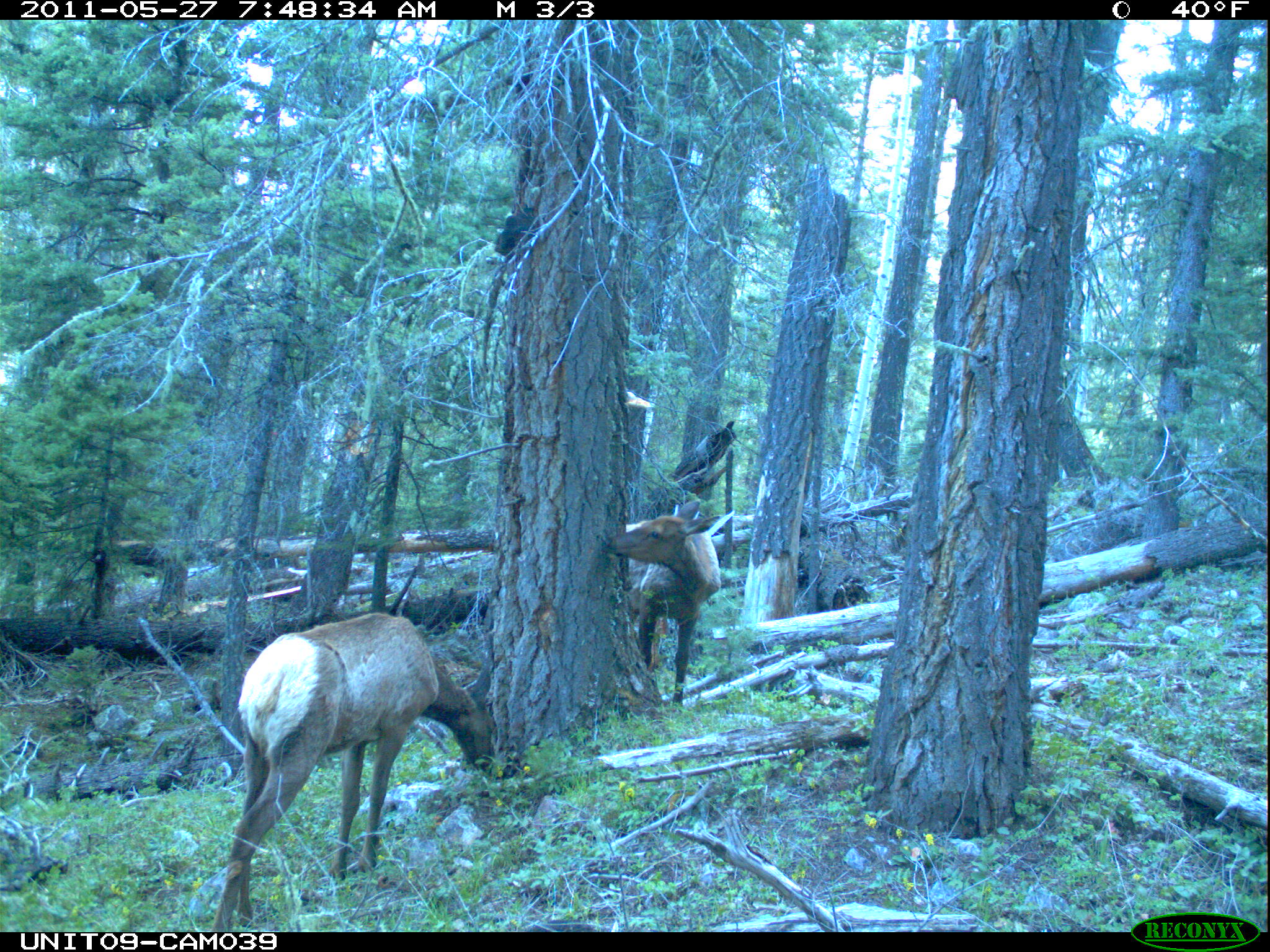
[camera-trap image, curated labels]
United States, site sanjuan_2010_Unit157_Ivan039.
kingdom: Animalia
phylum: Chordata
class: Mammalia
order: Artiodactyla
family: Cervidae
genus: Cervus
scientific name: Cervus elaphus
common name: red deer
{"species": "Cervus elaphus (red deer)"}